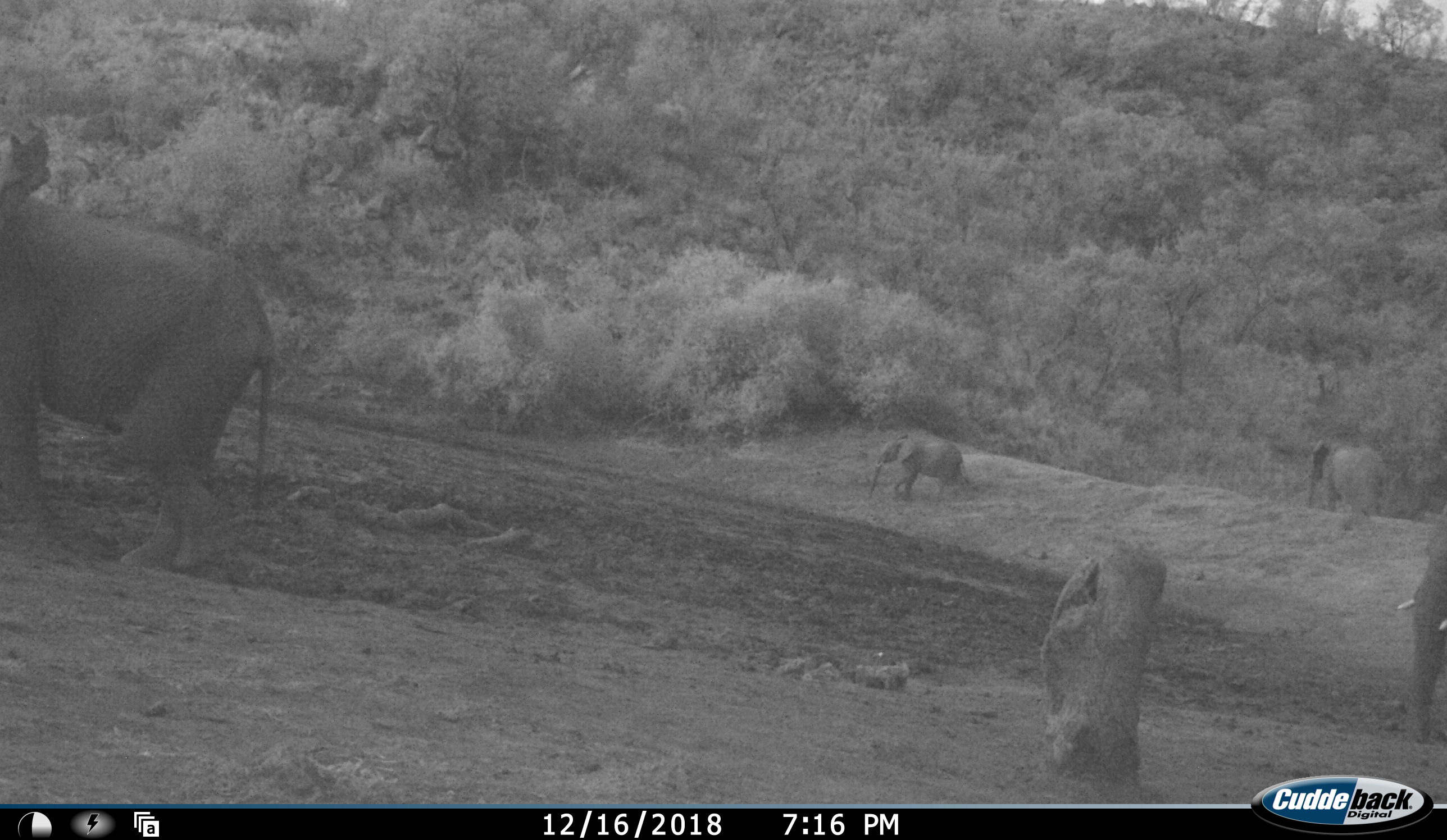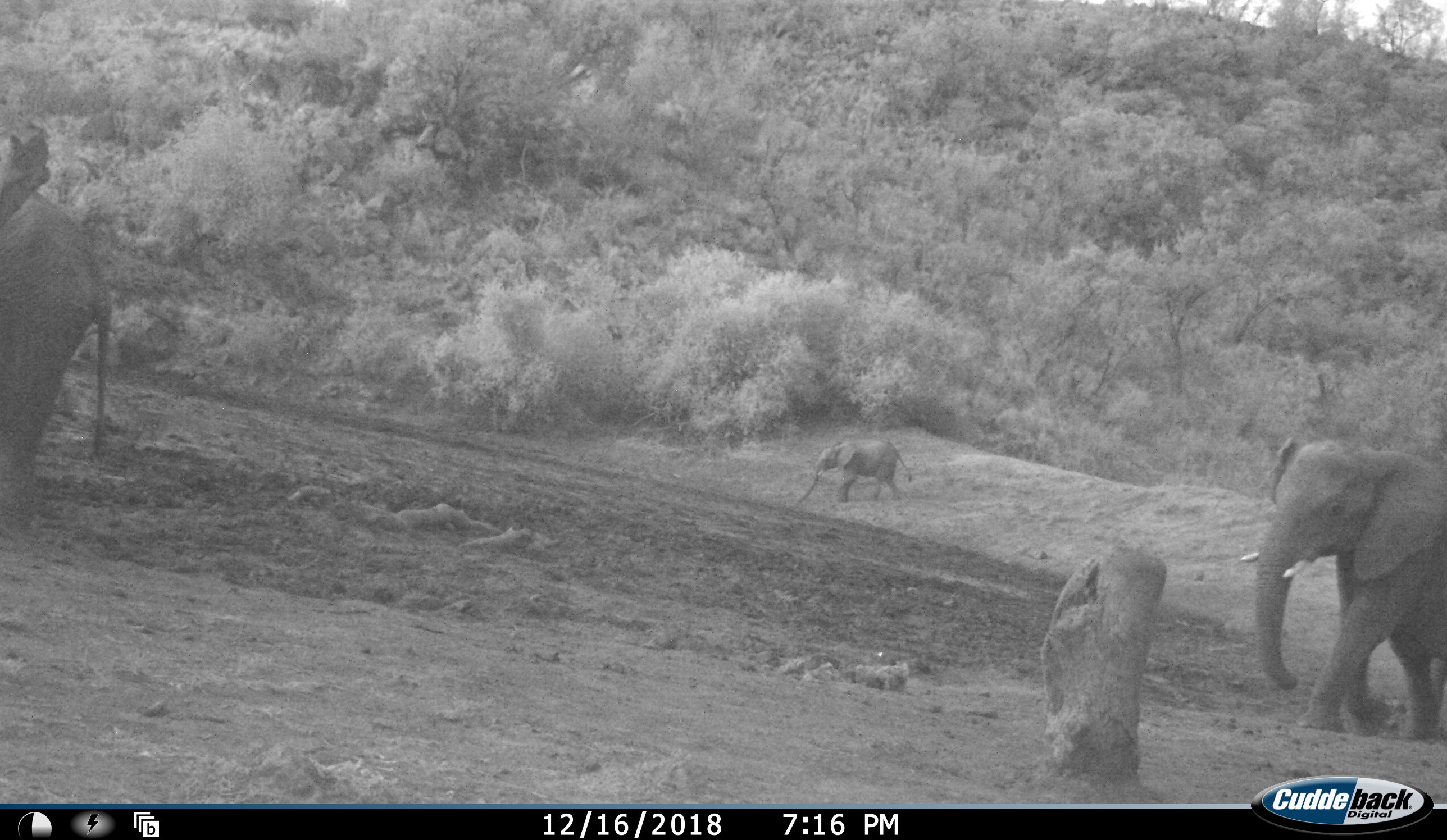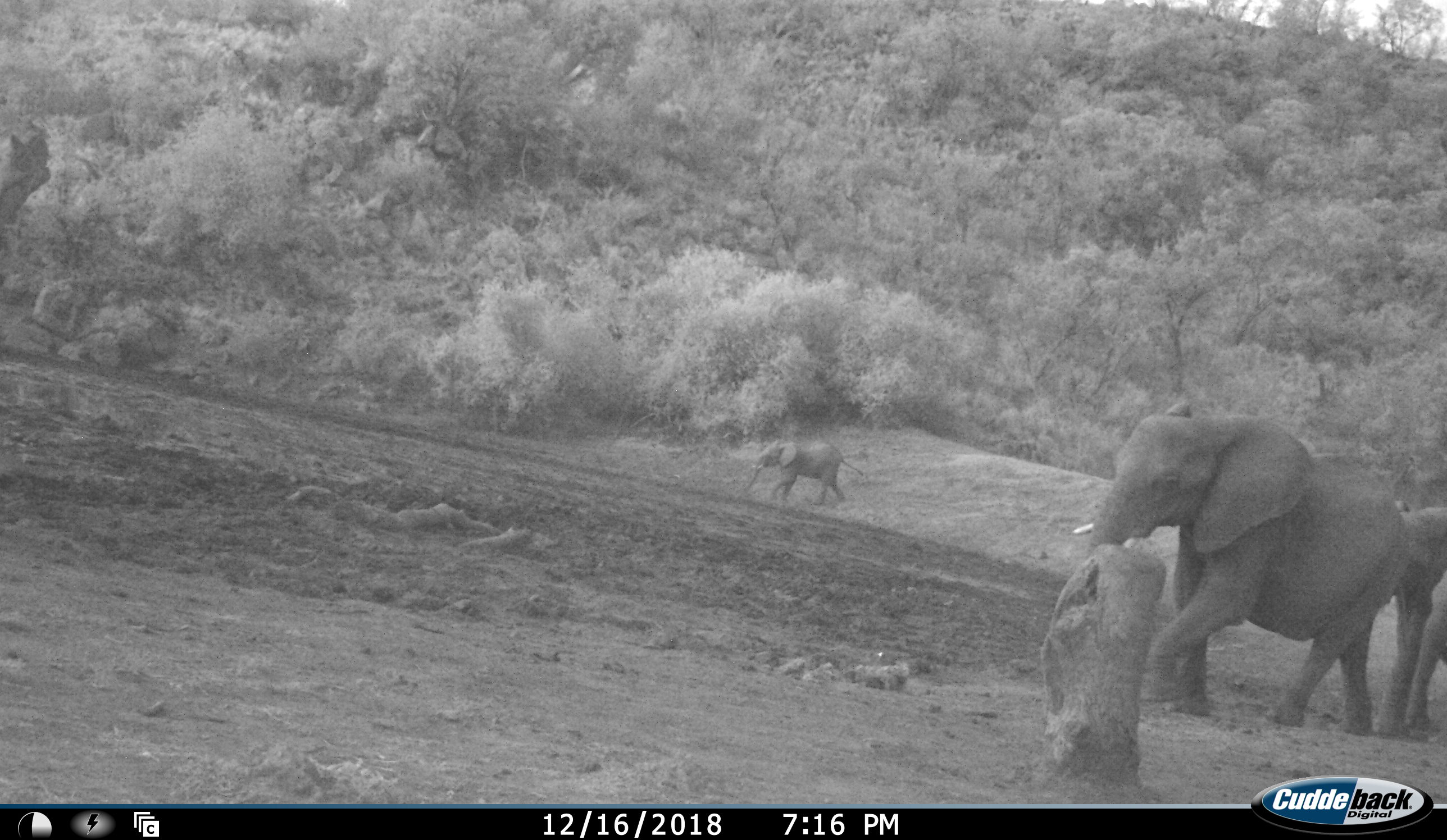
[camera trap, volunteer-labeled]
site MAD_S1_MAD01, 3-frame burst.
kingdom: Animalia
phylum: Chordata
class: Mammalia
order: Proboscidea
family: Elephantidae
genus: Loxodonta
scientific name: Loxodonta africana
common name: african bush elephant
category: elephant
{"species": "elephant (african bush elephant) (Loxodonta africana)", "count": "5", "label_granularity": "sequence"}